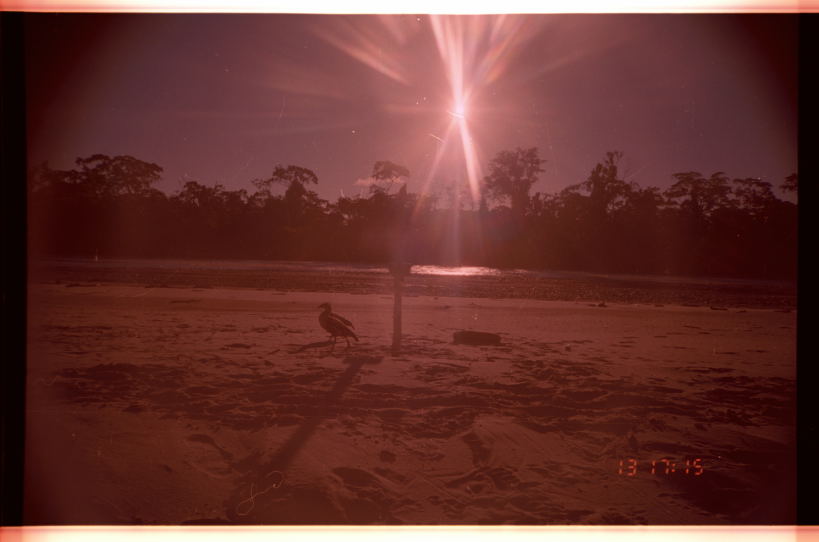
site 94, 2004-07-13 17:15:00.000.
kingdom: Animalia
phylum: Chordata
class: Aves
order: Anseriformes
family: Anatidae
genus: Oressochen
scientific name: Oressochen jubatus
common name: orinoco goose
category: neochen jubata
Neochen jubata (orinoco goose) (Oressochen jubatus).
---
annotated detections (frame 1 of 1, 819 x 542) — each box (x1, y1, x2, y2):
neochen jubata: (316, 302, 360, 350); (324, 311, 356, 342)